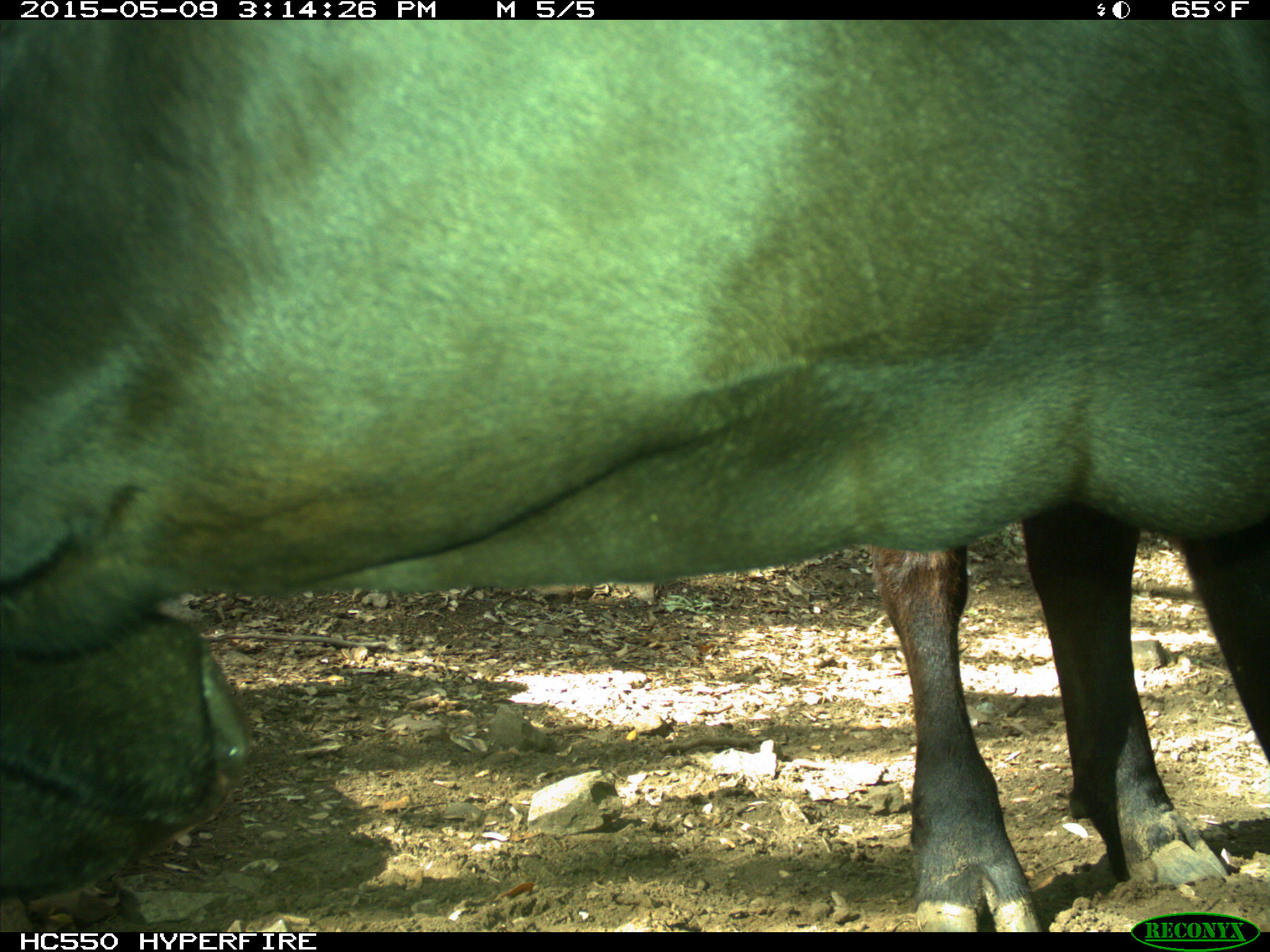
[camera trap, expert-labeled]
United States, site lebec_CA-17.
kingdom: Animalia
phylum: Chordata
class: Mammalia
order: Artiodactyla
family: Bovidae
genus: Bos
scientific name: Bos taurus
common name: domestic cow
Bos taurus (domestic cow).